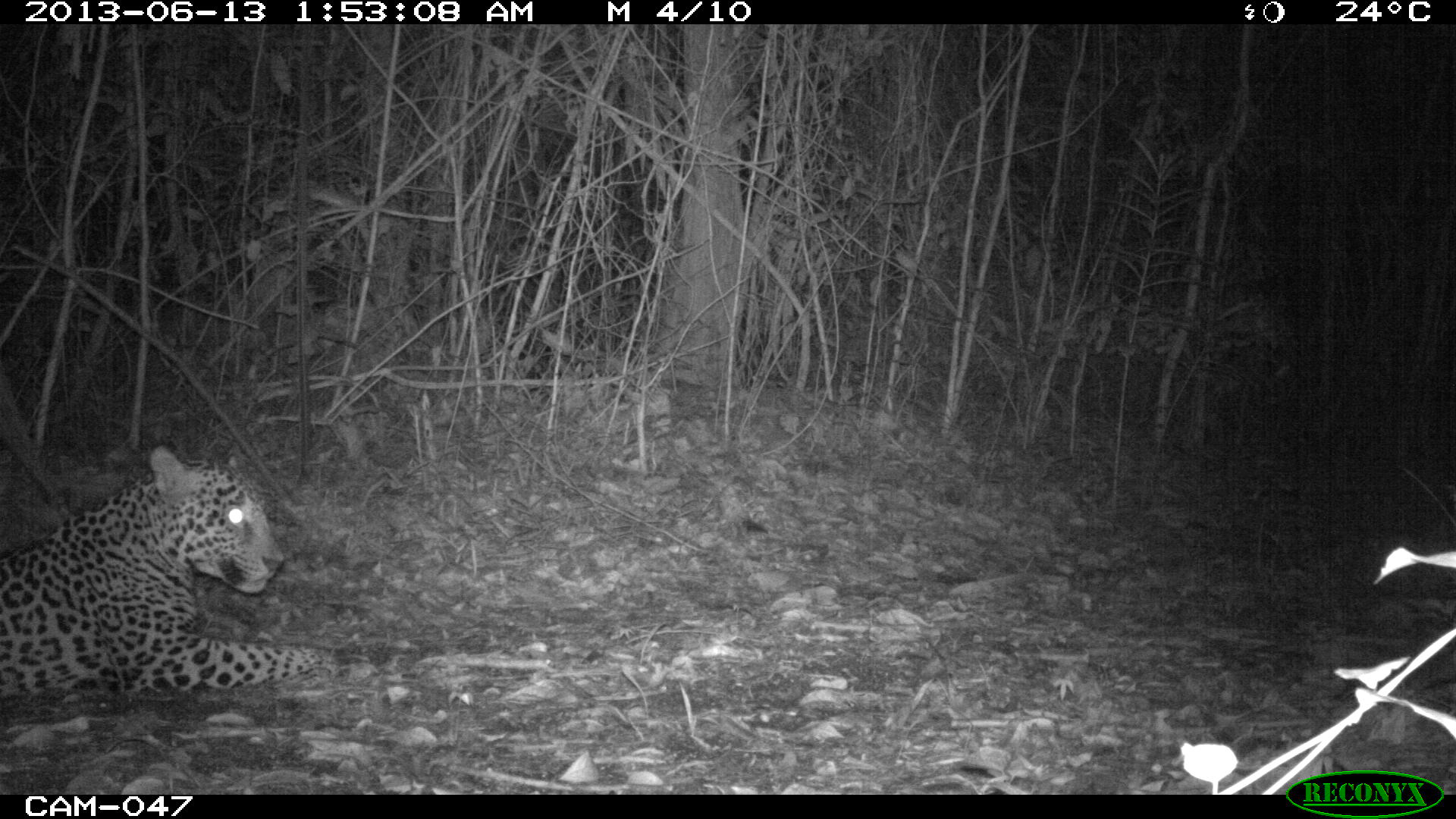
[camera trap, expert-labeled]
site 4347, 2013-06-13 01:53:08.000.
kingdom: Animalia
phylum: Chordata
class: Mammalia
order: Carnivora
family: Felidae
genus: Panthera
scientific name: Panthera onca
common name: jaguar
Panthera onca (jaguar), count 1, sex male.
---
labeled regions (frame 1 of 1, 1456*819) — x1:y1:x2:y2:
panthera onca: 0:441:339:712